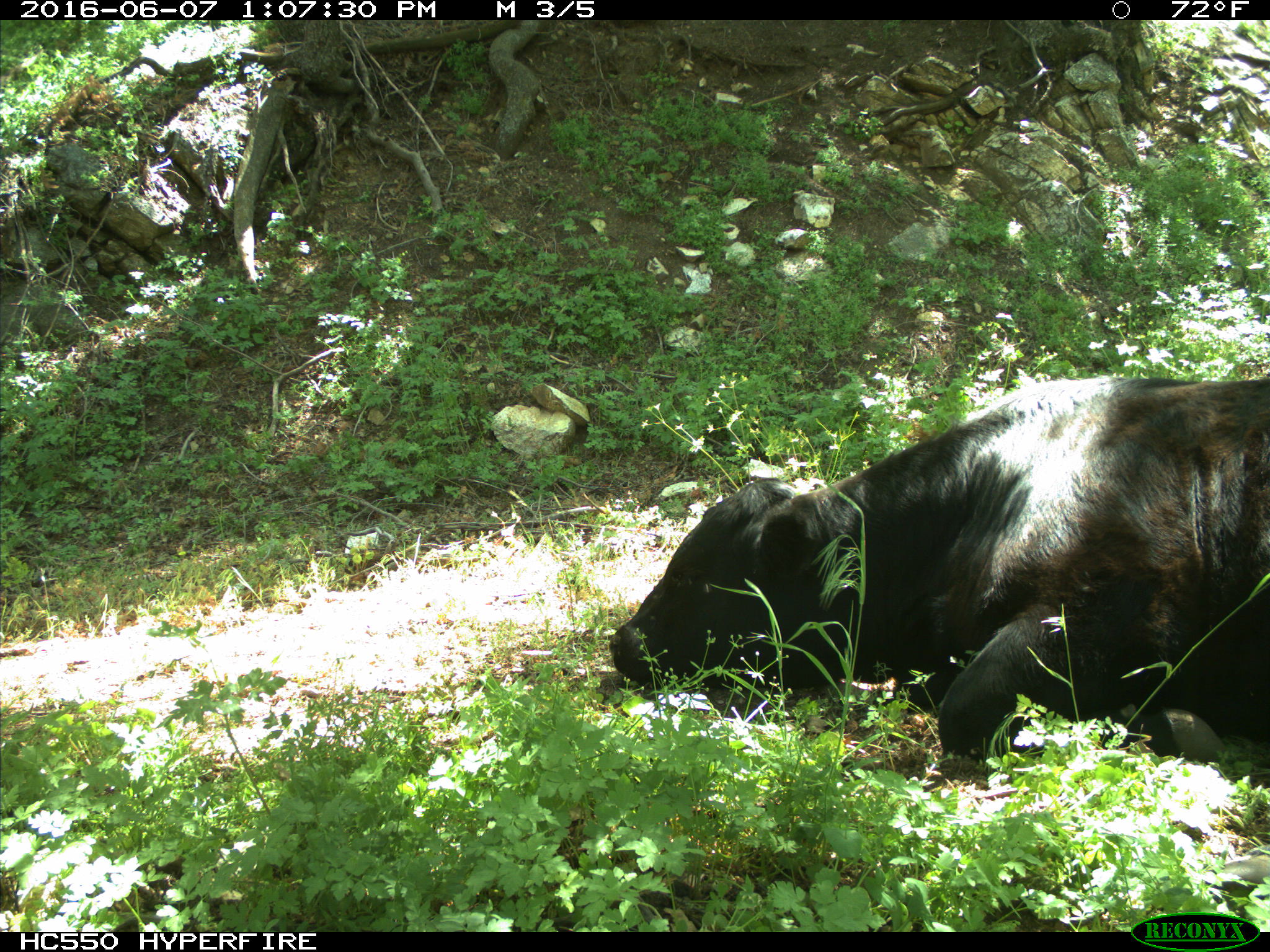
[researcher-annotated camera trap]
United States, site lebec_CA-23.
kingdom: Animalia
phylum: Chordata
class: Mammalia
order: Artiodactyla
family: Bovidae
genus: Bos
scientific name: Bos taurus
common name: domestic cow